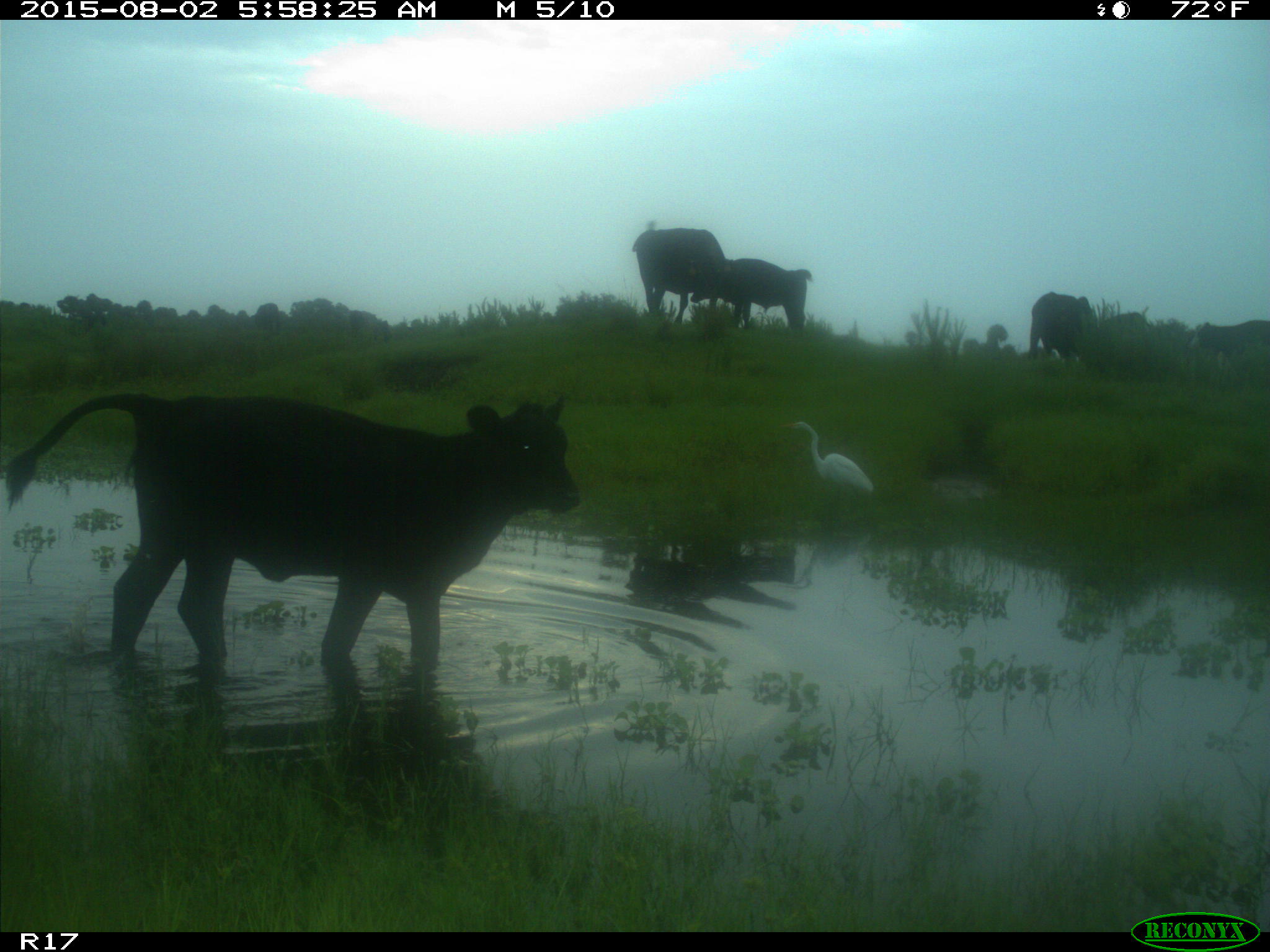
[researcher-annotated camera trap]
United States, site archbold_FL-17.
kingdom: Animalia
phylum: Chordata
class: Mammalia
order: Artiodactyla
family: Bovidae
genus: Bos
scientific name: Bos taurus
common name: domestic cow